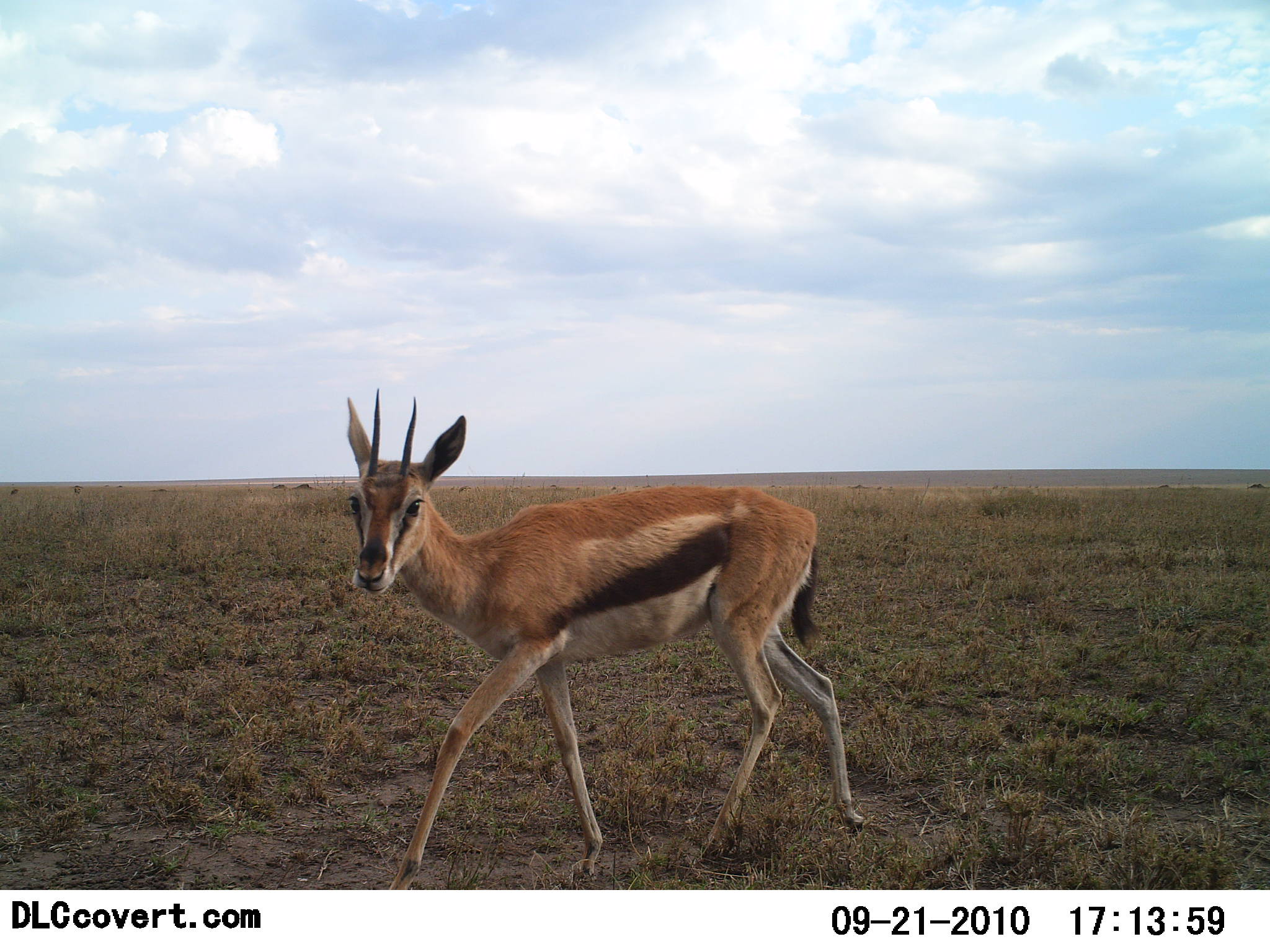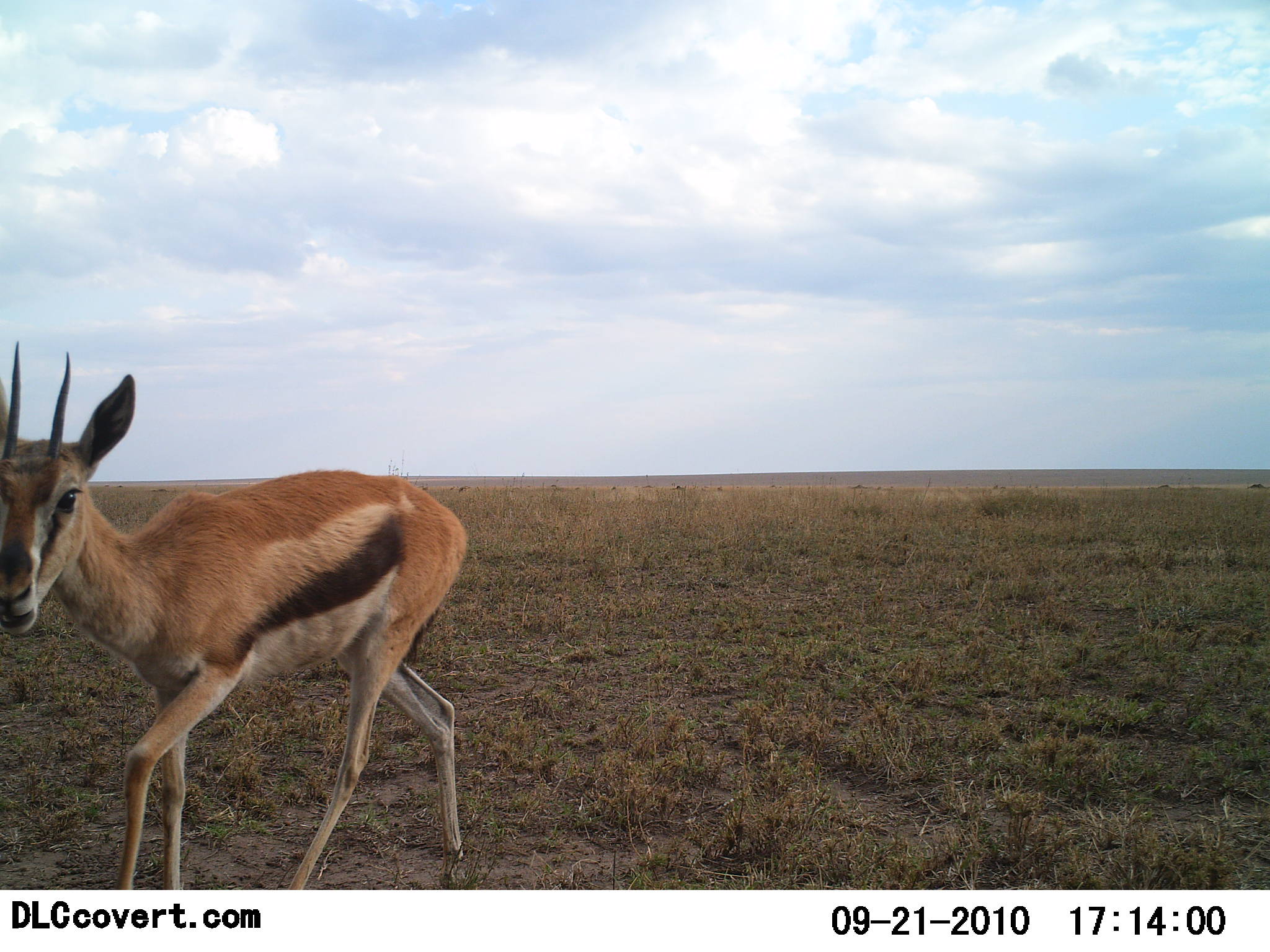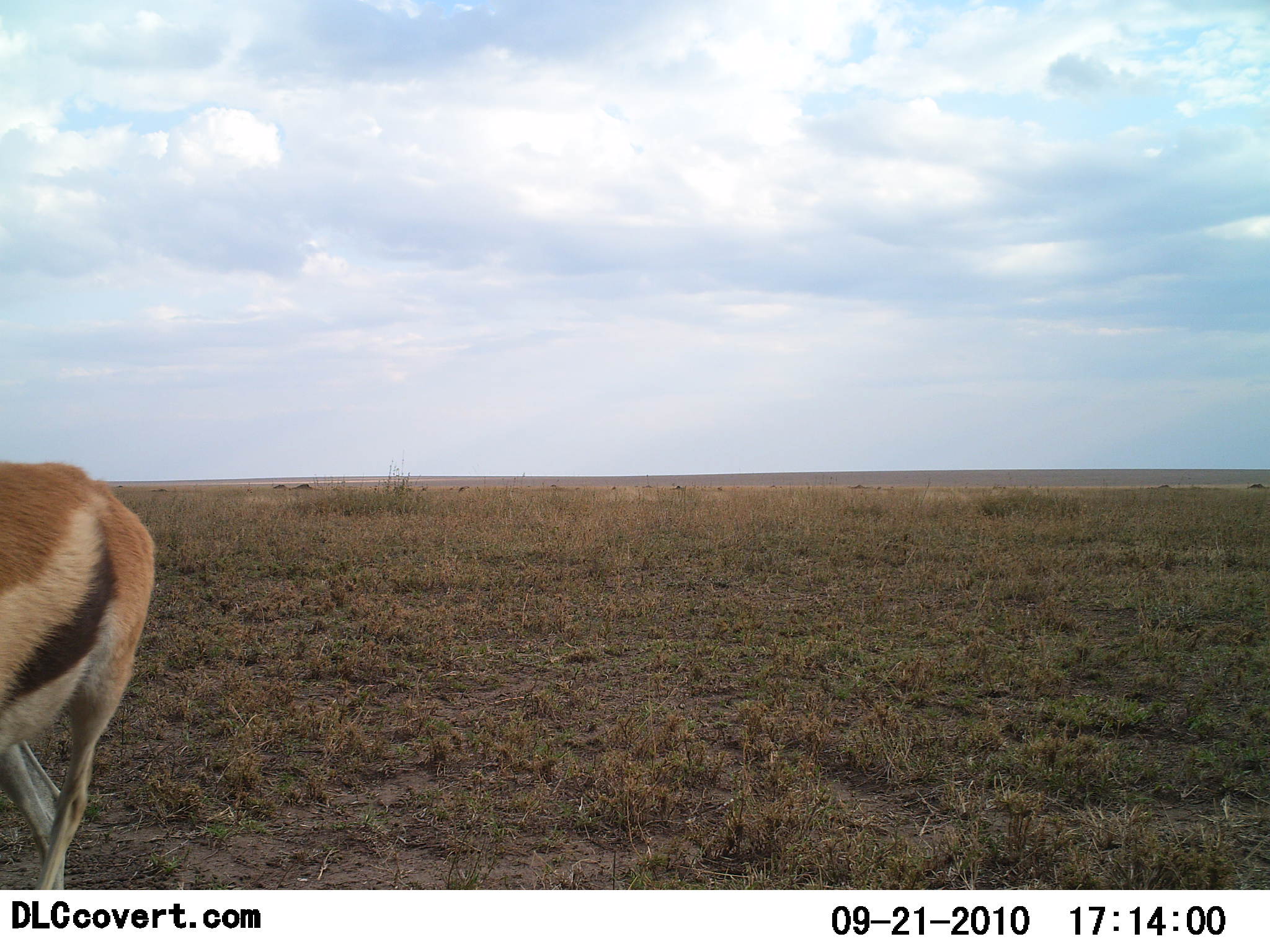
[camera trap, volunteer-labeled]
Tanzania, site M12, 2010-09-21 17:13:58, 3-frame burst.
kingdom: Animalia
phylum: Chordata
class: Mammalia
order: Artiodactyla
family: Bovidae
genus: Eudorcas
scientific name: Eudorcas thomsonii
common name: thomson's gazelle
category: gazellethomsons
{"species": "gazellethomsons (thomson's gazelle) (Eudorcas thomsonii)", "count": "1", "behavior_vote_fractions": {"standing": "0%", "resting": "0%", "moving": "100%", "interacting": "0%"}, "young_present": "0%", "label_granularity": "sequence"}